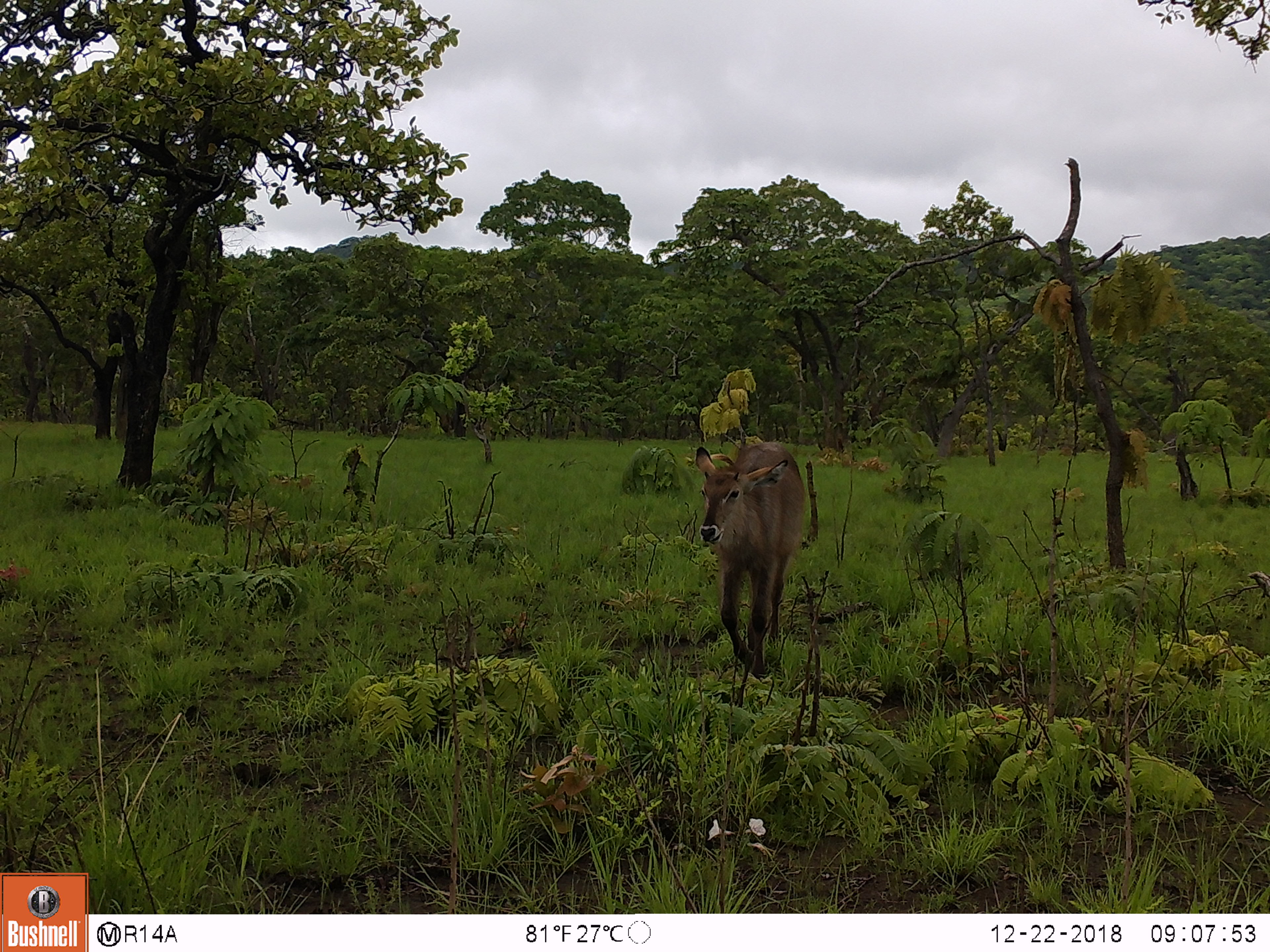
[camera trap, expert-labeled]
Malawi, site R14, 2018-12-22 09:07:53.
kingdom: Animalia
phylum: Chordata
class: Mammalia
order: Artiodactyla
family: Bovidae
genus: Kobus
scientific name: Kobus ellipsiprymnus ellipsiprymnus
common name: common waterbuck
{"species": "common waterbuck (Kobus ellipsiprymnus ellipsiprymnus)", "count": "1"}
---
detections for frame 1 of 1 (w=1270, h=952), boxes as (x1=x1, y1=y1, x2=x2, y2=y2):
common waterbuck: (x1=690, y1=438, x2=808, y2=687)